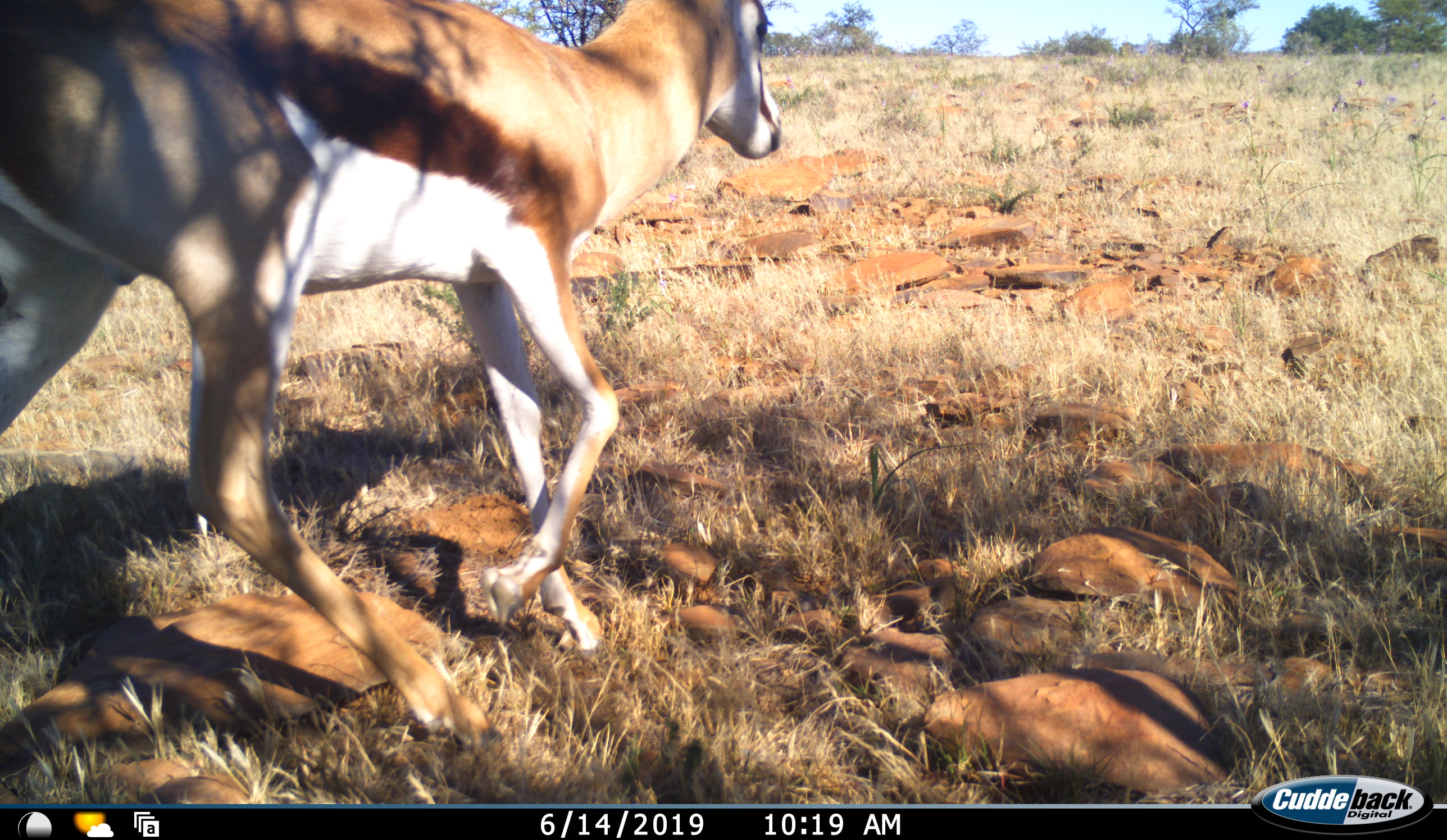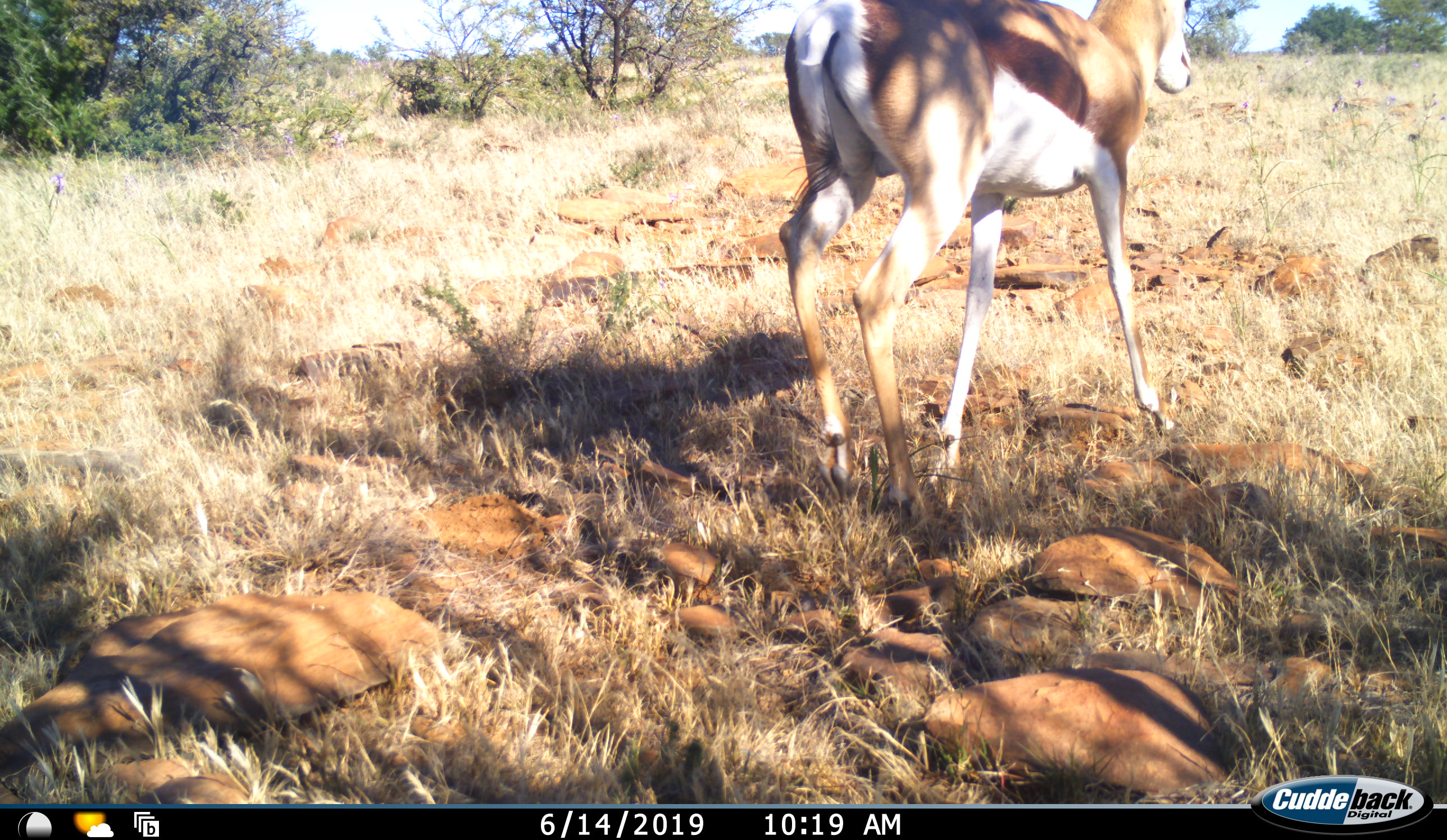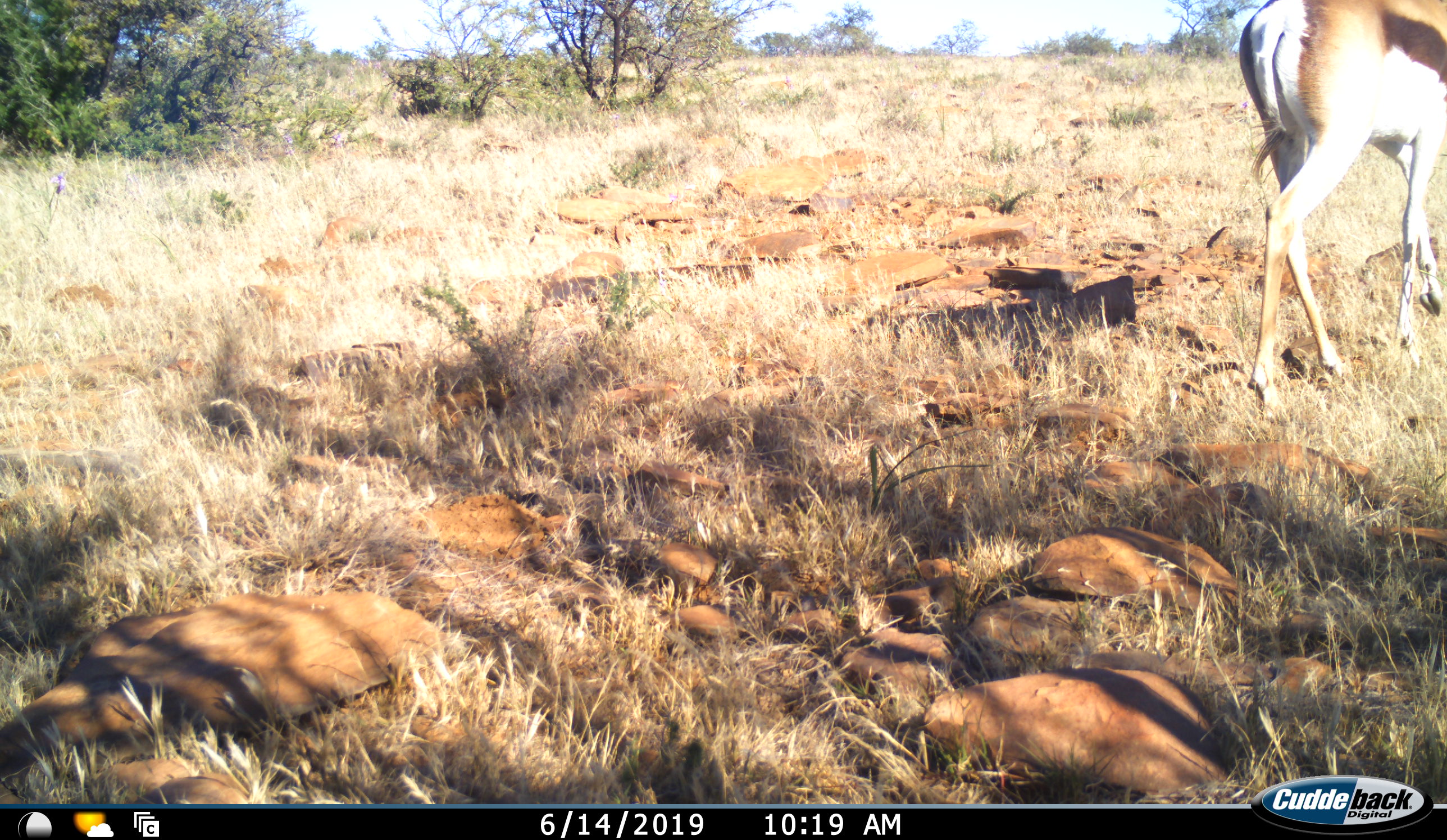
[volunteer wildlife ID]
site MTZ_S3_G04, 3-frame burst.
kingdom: Animalia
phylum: Chordata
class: Mammalia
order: Artiodactyla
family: Bovidae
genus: Antidorcas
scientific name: Antidorcas marsupialis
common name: springbok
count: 1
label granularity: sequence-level